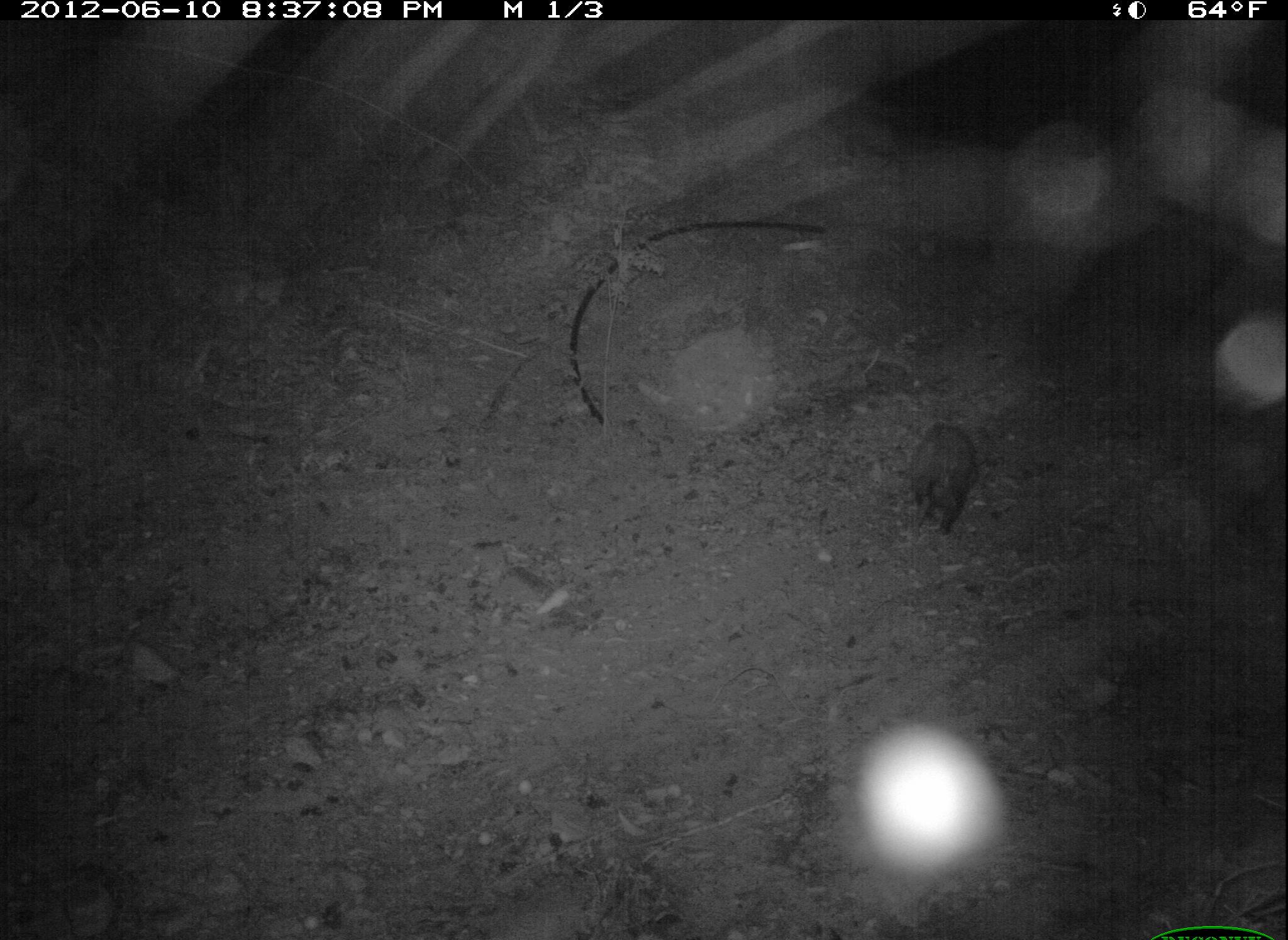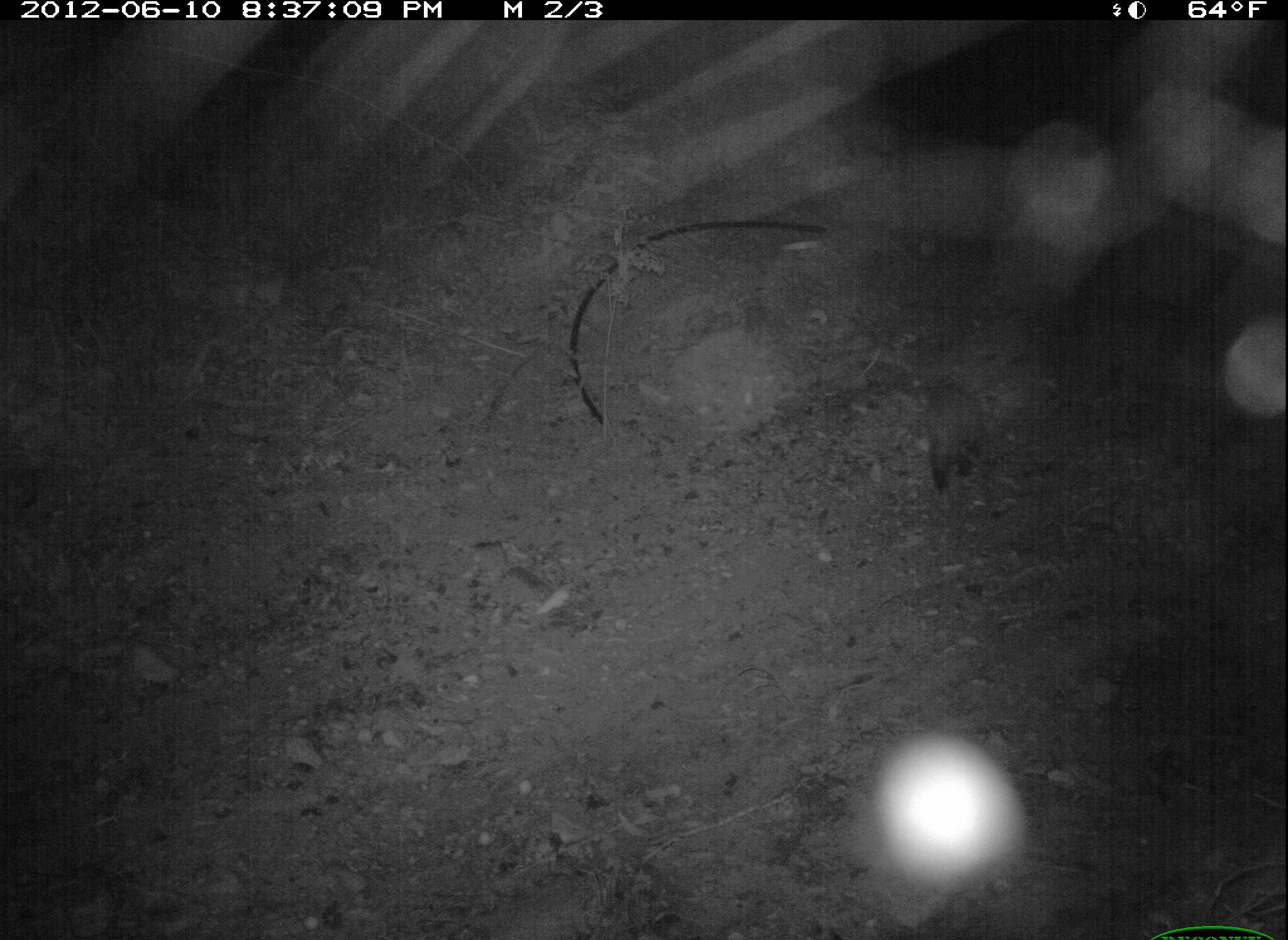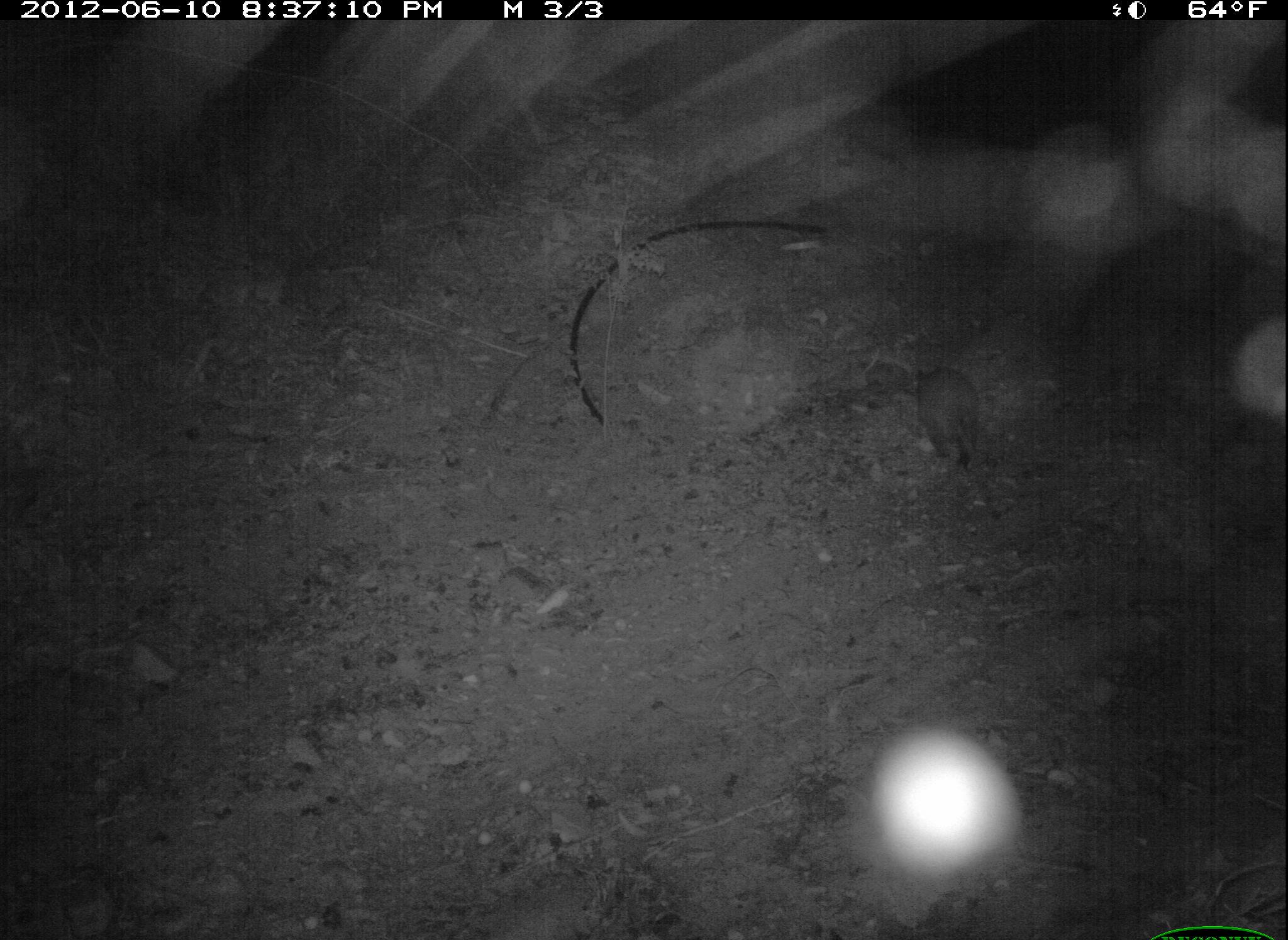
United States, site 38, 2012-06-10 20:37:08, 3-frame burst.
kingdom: Animalia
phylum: Chordata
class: Mammalia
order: Didelphimorphia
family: Didelphidae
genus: Didelphis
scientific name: Didelphis virginiana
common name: virginia opossum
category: opossum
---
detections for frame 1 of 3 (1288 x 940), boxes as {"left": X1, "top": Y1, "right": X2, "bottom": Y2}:
opossum: {"left": 898, "top": 401, "right": 997, "bottom": 548}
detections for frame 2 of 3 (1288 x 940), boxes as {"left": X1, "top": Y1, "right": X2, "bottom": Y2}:
opossum: {"left": 913, "top": 343, "right": 1003, "bottom": 507}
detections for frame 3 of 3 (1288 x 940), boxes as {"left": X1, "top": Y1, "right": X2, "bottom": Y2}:
opossum: {"left": 908, "top": 340, "right": 990, "bottom": 475}